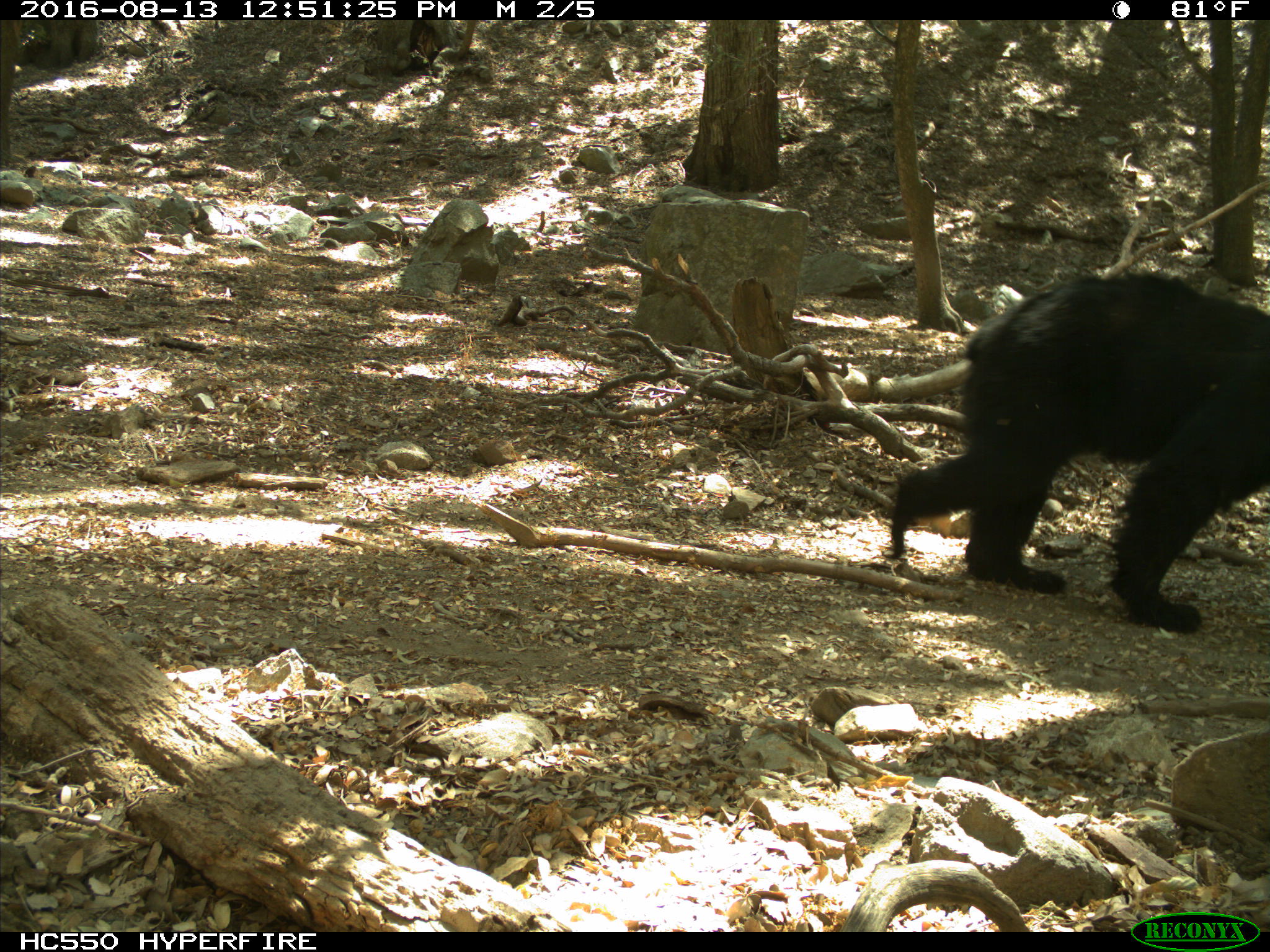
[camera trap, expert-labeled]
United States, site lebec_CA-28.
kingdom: Animalia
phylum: Chordata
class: Mammalia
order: Carnivora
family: Ursidae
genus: Ursus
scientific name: Ursus americanus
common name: american black bear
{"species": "Ursus americanus (american black bear)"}